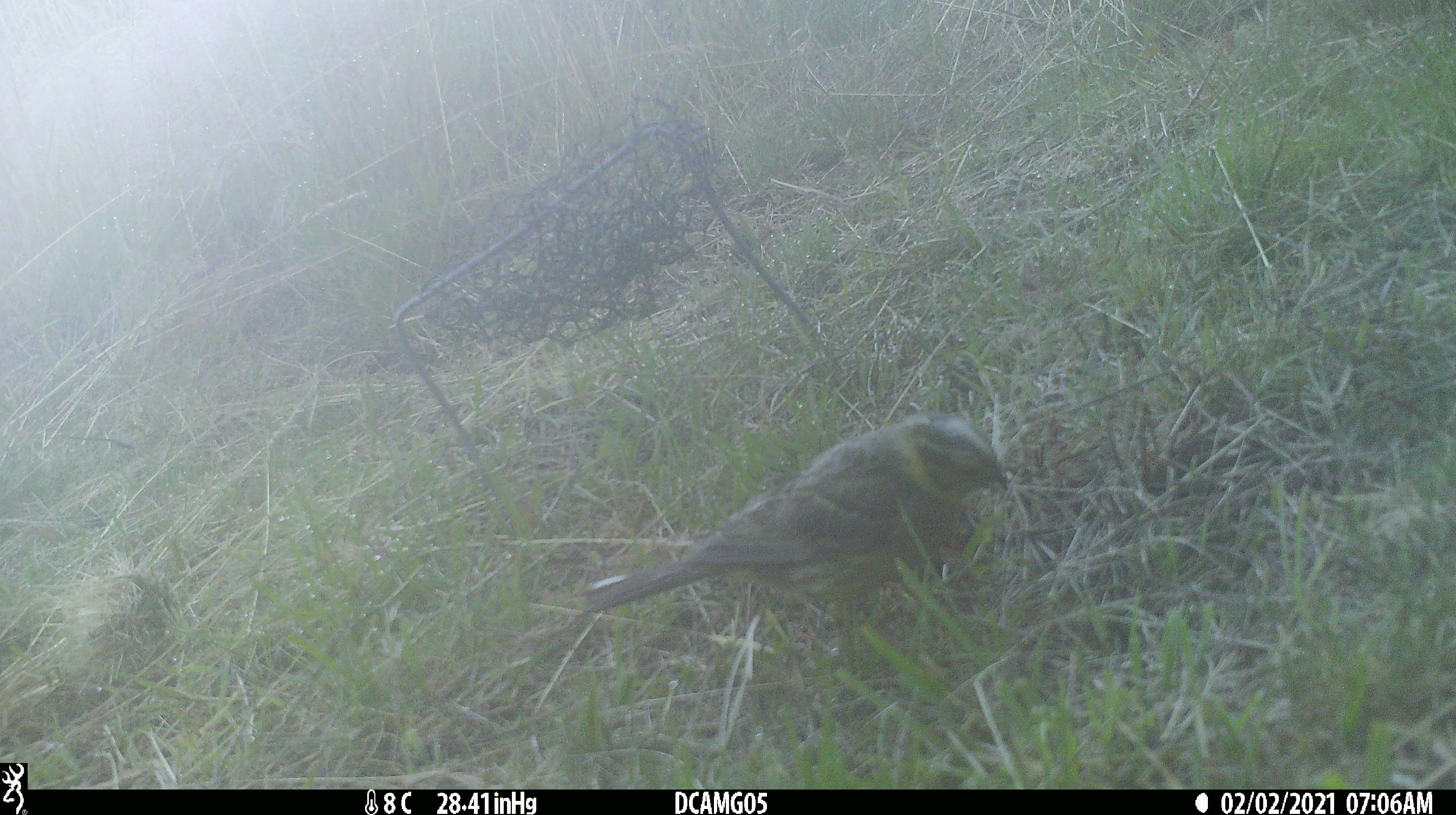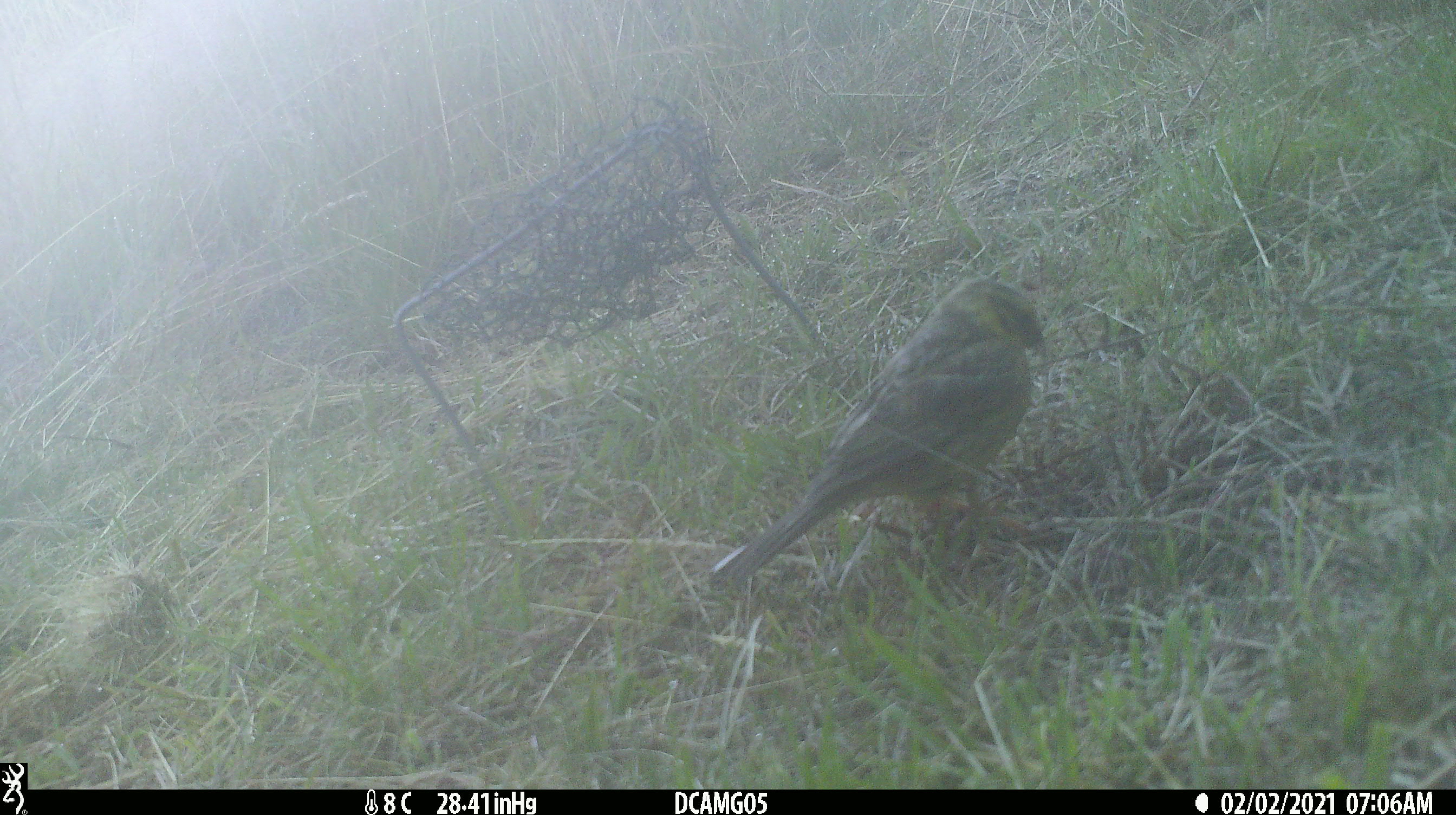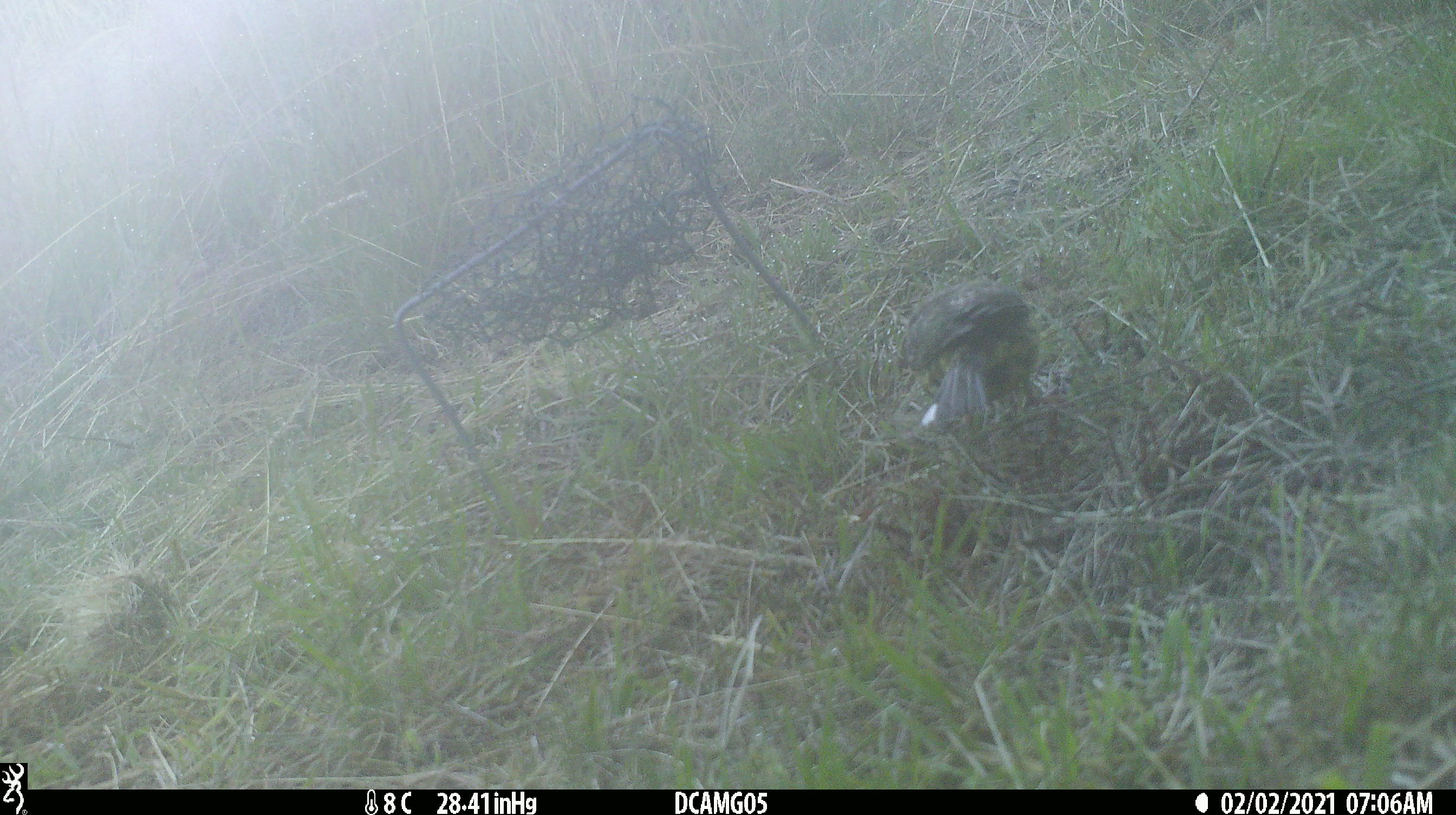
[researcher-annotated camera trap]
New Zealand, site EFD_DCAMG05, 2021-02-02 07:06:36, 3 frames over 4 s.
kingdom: Animalia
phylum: Chordata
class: Aves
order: Passeriformes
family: Emberizidae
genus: Emberiza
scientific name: Emberiza citrinella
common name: yellowhammer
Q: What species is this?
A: Yellowhammer (Emberiza citrinella).